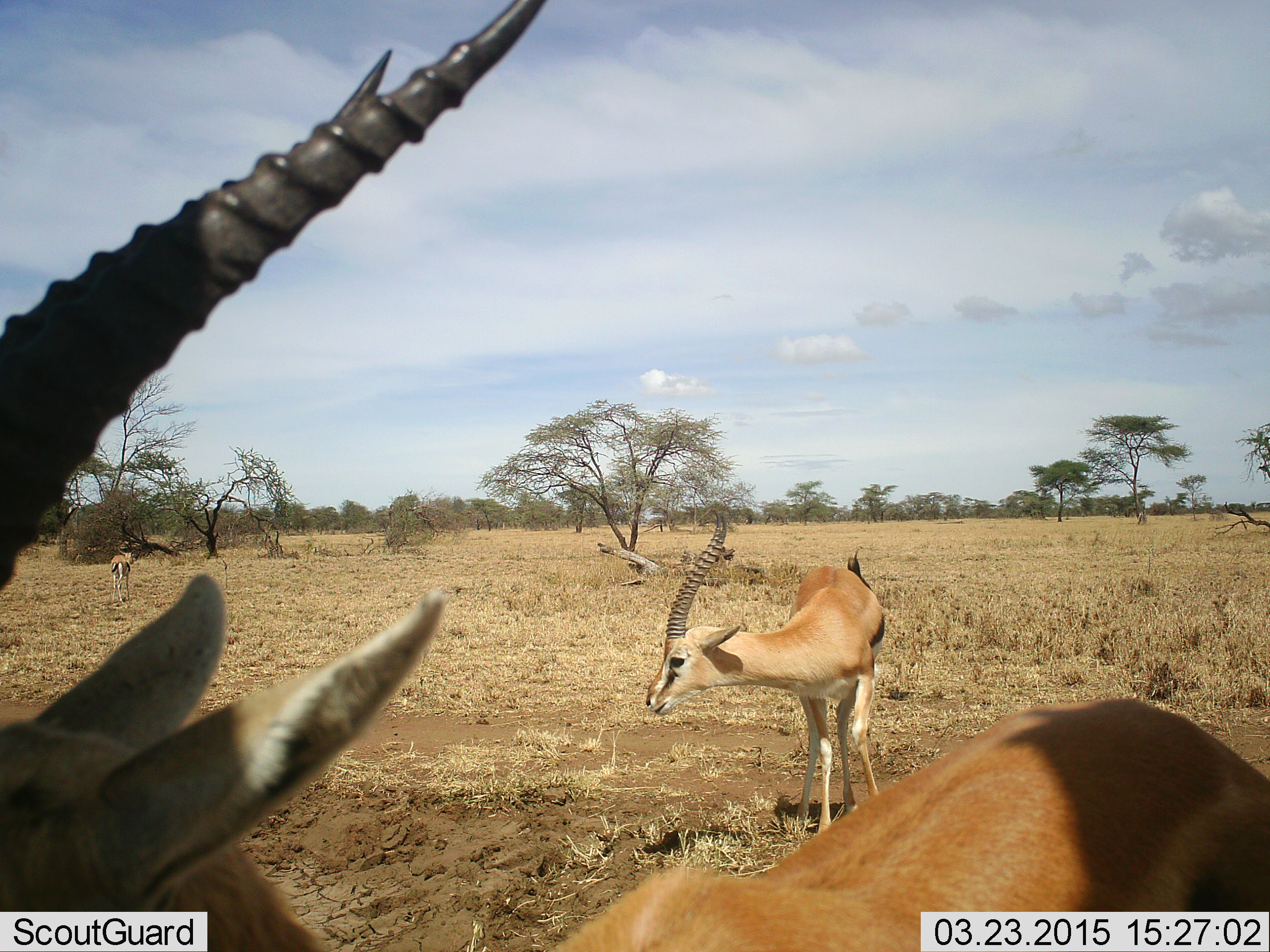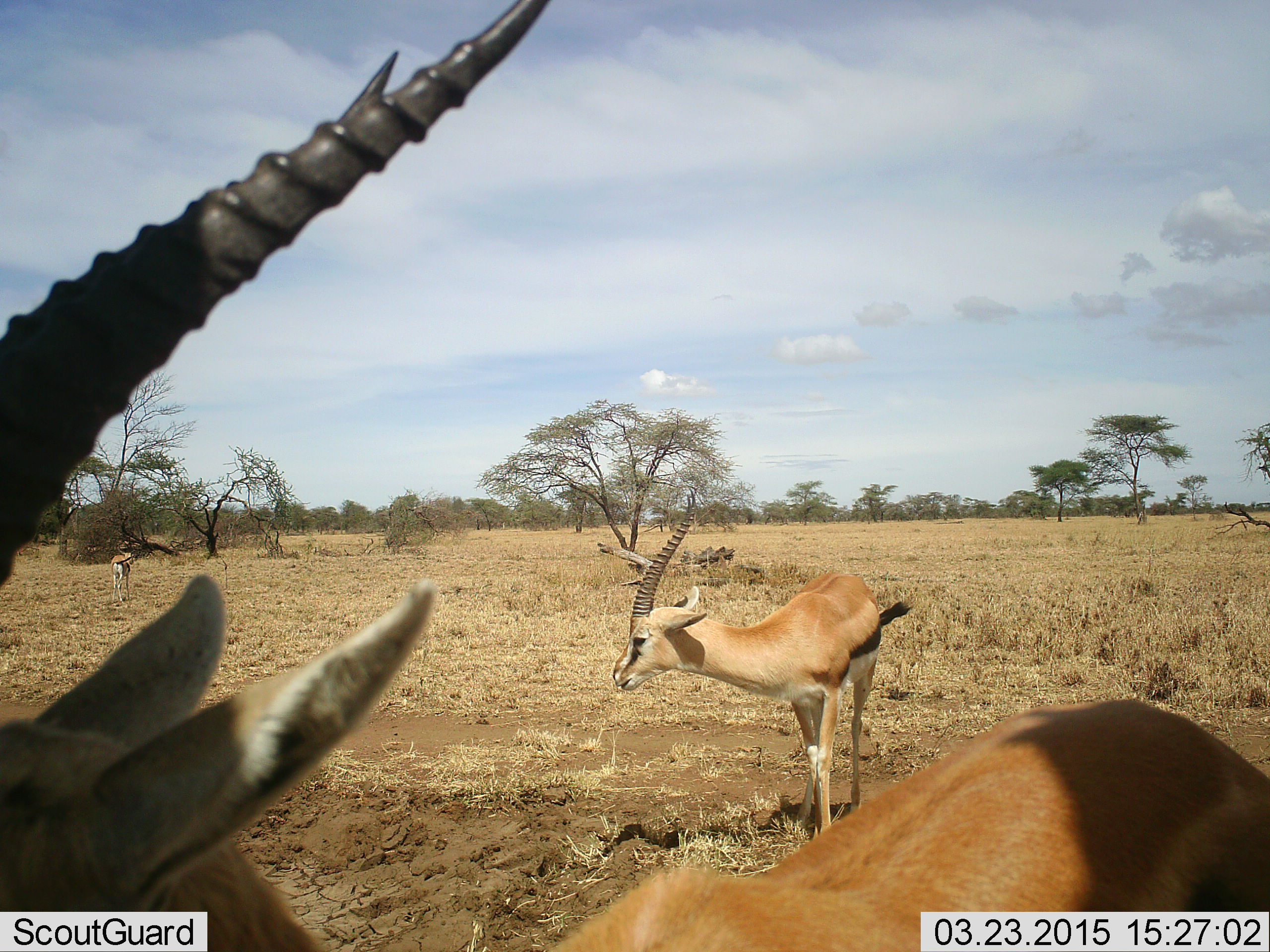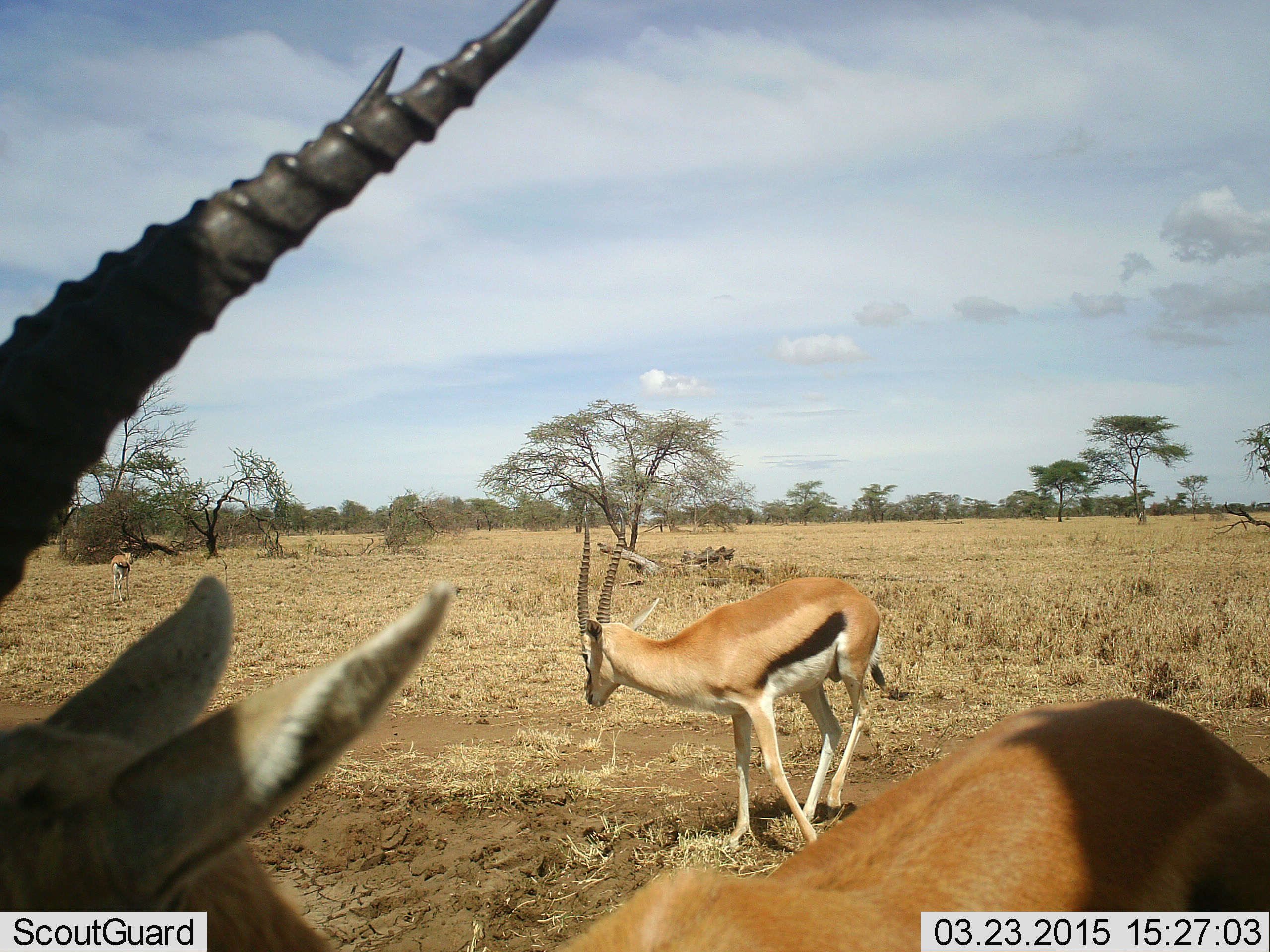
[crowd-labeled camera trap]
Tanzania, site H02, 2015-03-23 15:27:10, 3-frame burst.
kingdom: Animalia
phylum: Chordata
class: Mammalia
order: Artiodactyla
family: Bovidae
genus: Eudorcas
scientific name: Eudorcas thomsonii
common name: thomson's gazelle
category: gazellethomsons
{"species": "gazellethomsons (thomson's gazelle) (Eudorcas thomsonii)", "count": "3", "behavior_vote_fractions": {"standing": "100%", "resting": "0%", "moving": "20%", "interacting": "0%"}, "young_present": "0%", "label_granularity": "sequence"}